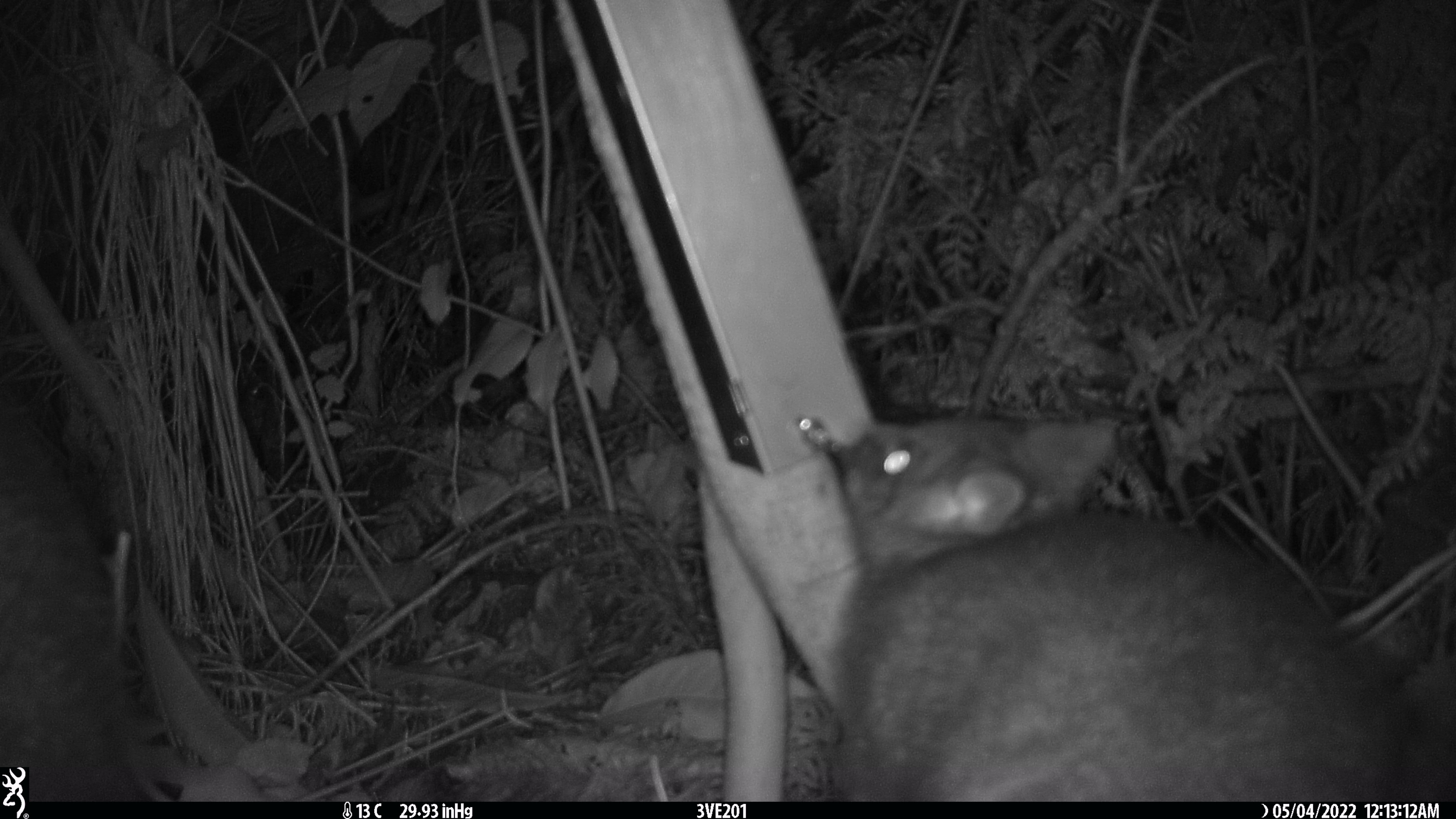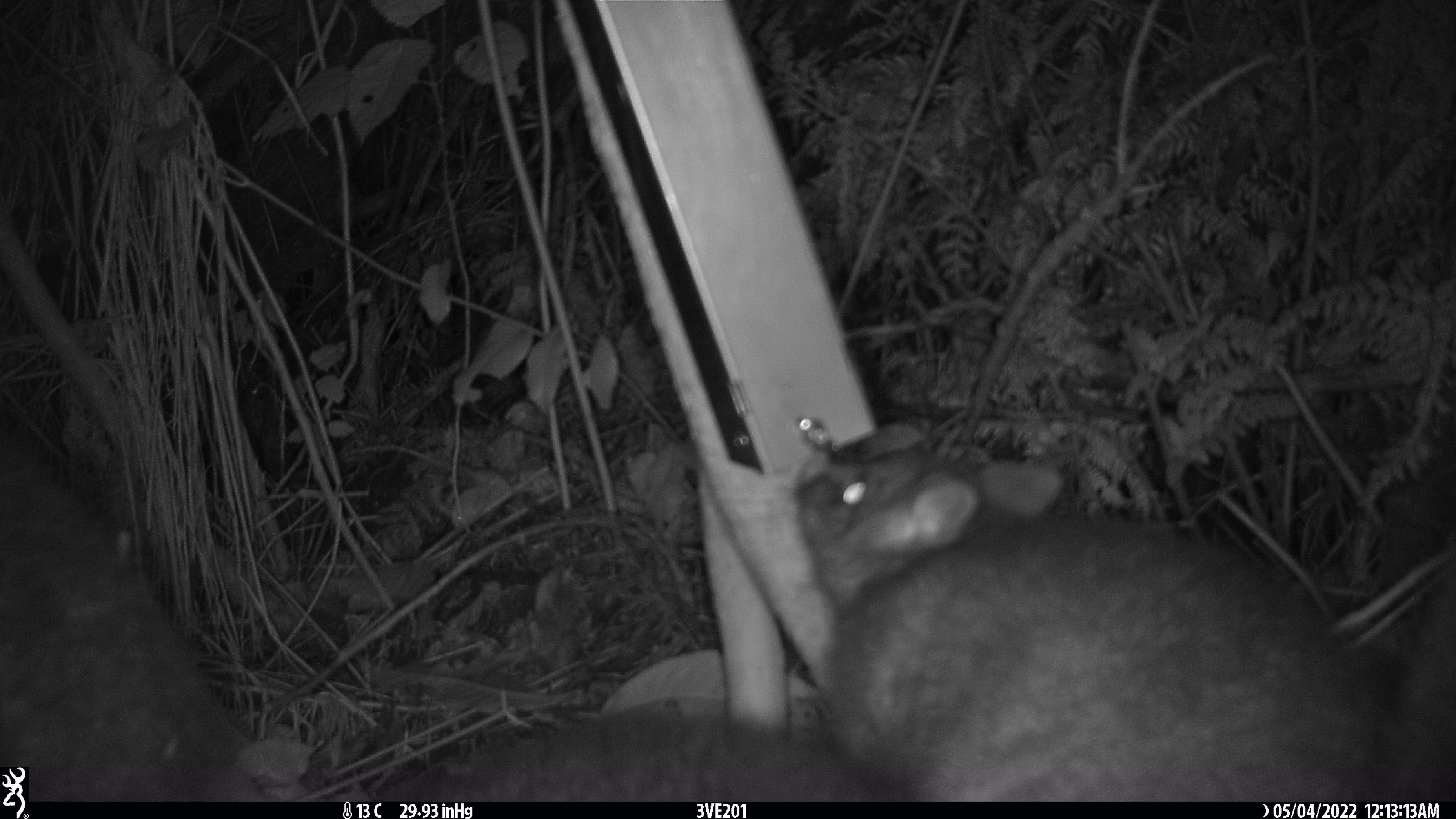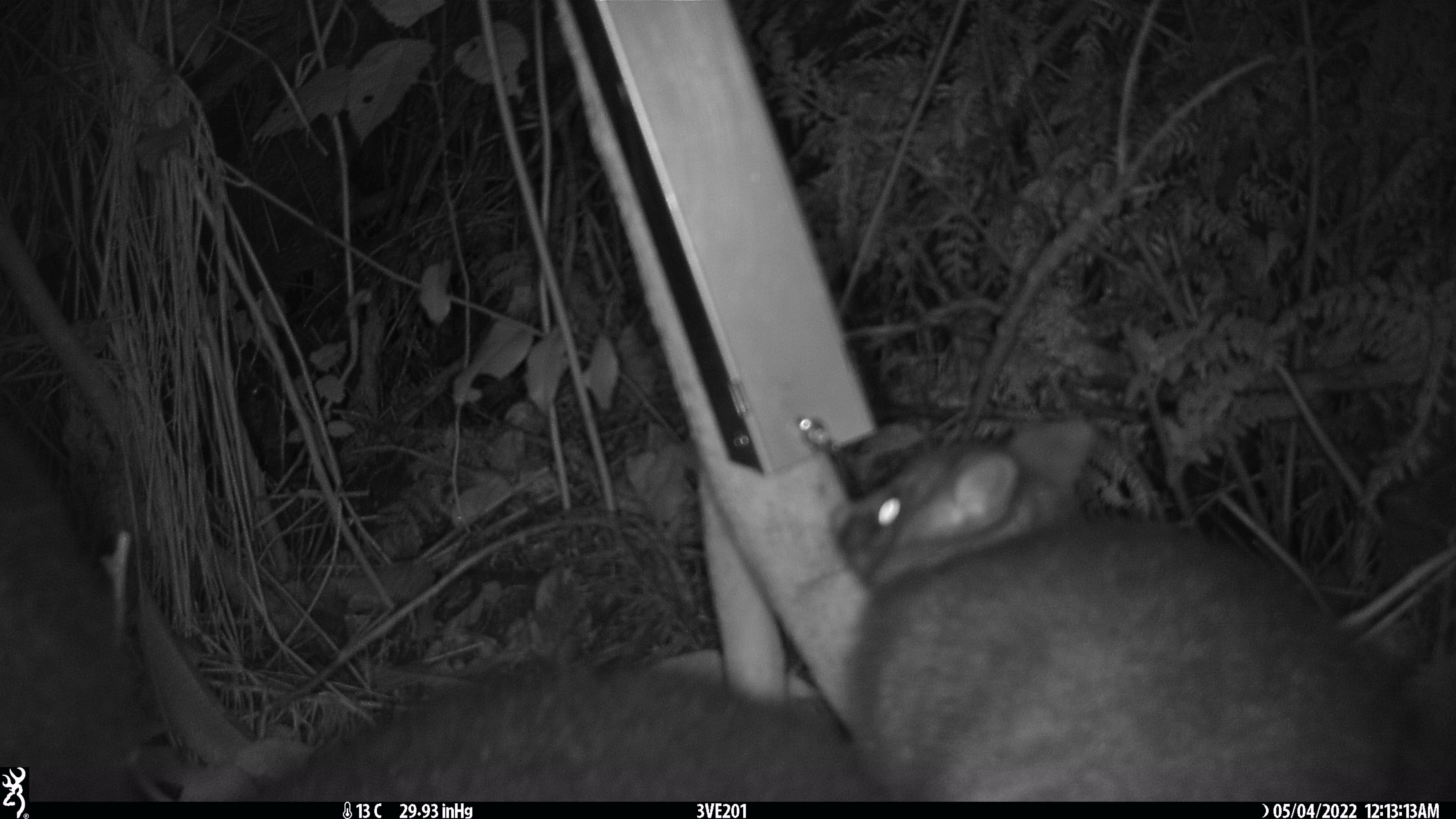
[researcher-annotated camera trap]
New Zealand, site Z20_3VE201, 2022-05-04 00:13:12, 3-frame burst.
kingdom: Animalia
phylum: Chordata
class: Mammalia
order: Diprotodontia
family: Phalangeridae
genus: Trichosurus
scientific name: Trichosurus vulpecula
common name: common brushtail possum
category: possum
Possum (common brushtail possum) (Trichosurus vulpecula).